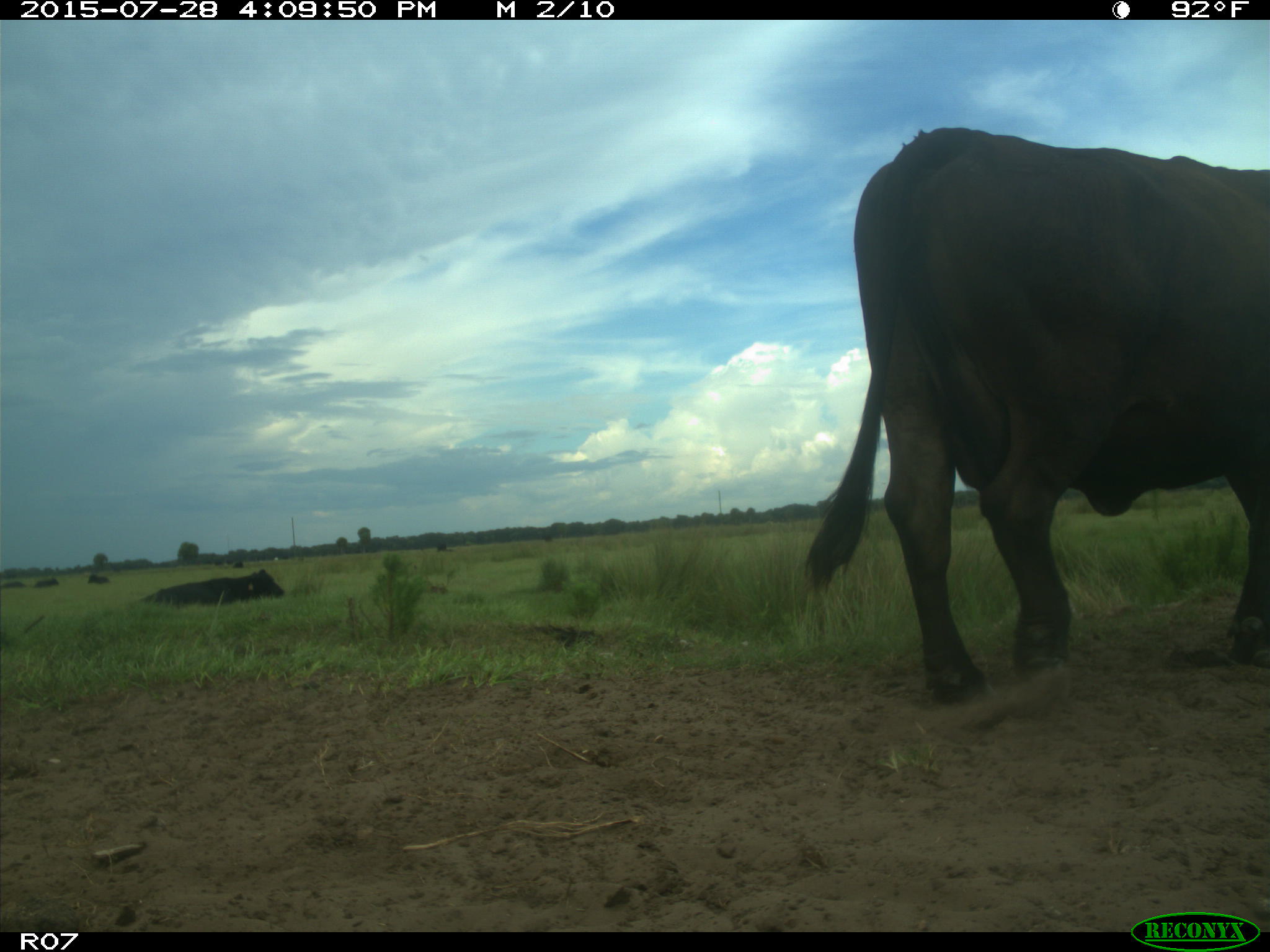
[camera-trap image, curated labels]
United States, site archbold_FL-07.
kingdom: Animalia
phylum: Chordata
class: Mammalia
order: Artiodactyla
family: Bovidae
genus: Bos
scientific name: Bos taurus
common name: domestic cow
Bos taurus (domestic cow).